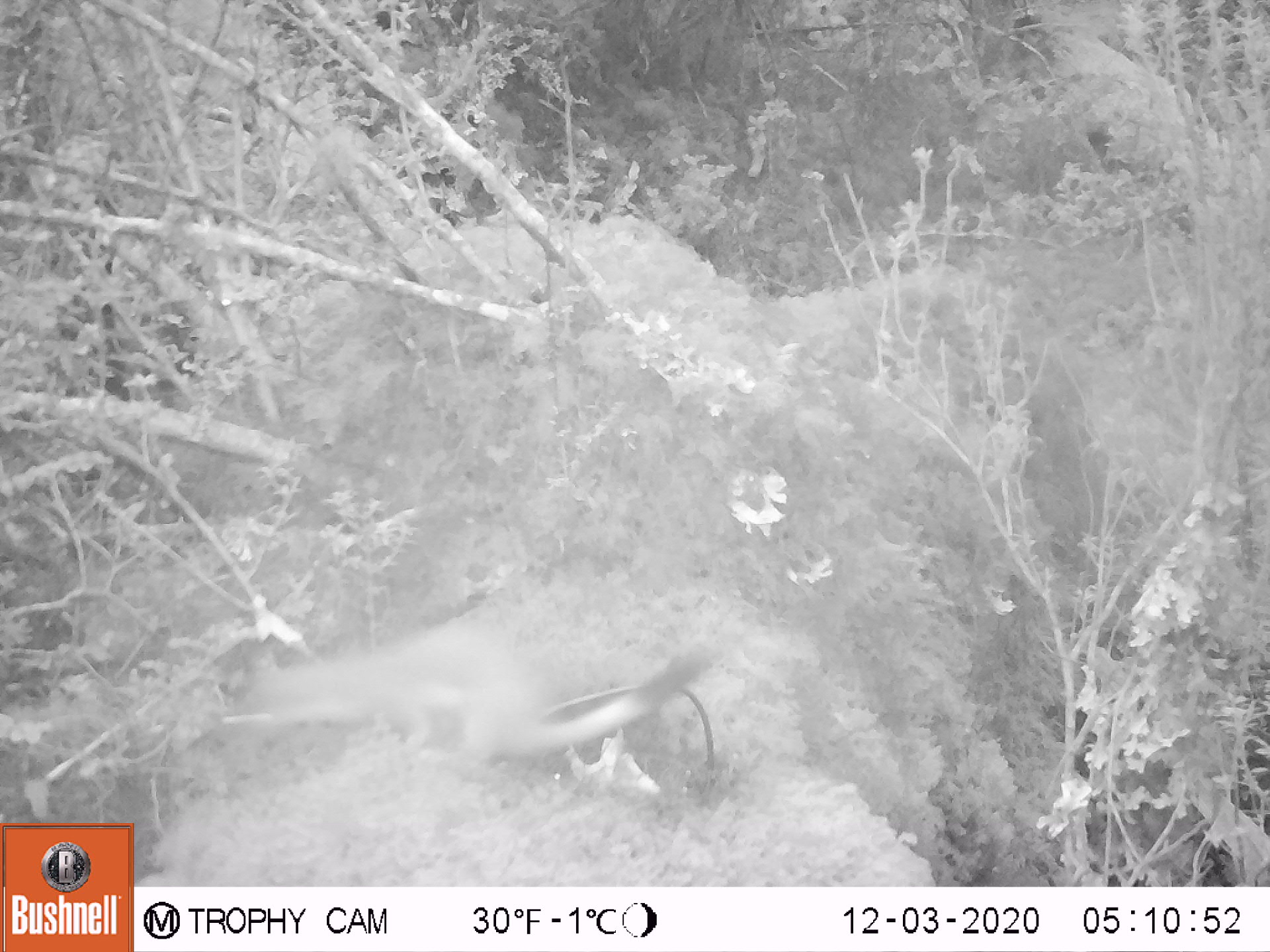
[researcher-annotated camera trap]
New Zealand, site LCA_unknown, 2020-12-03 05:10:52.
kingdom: Animalia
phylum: Chordata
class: Mammalia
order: Carnivora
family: Mustelidae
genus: Mustela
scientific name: Mustela erminea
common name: stoat